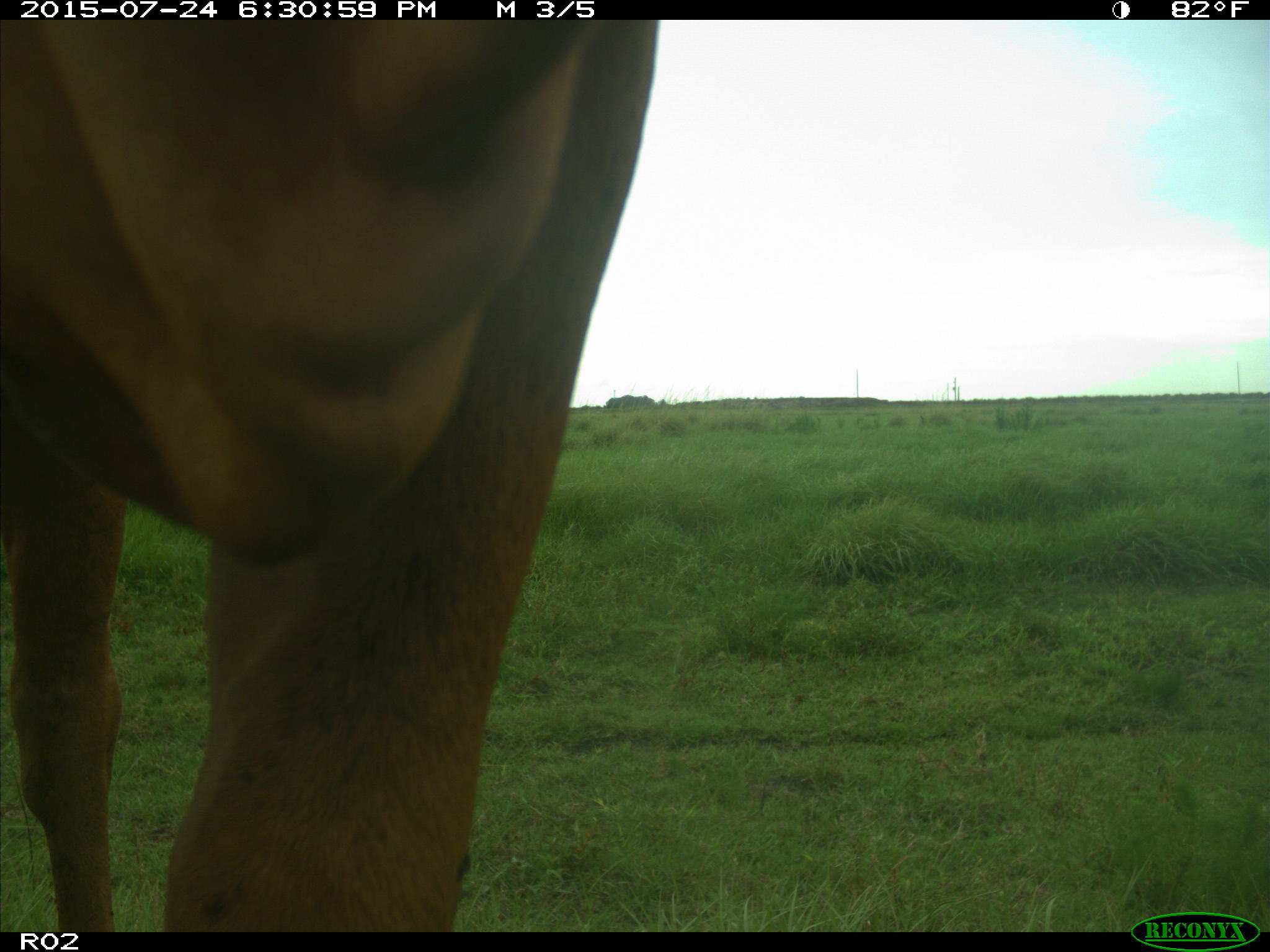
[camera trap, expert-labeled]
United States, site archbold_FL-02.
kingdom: Animalia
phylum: Chordata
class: Mammalia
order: Artiodactyla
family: Bovidae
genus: Bos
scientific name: Bos taurus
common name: domestic cow